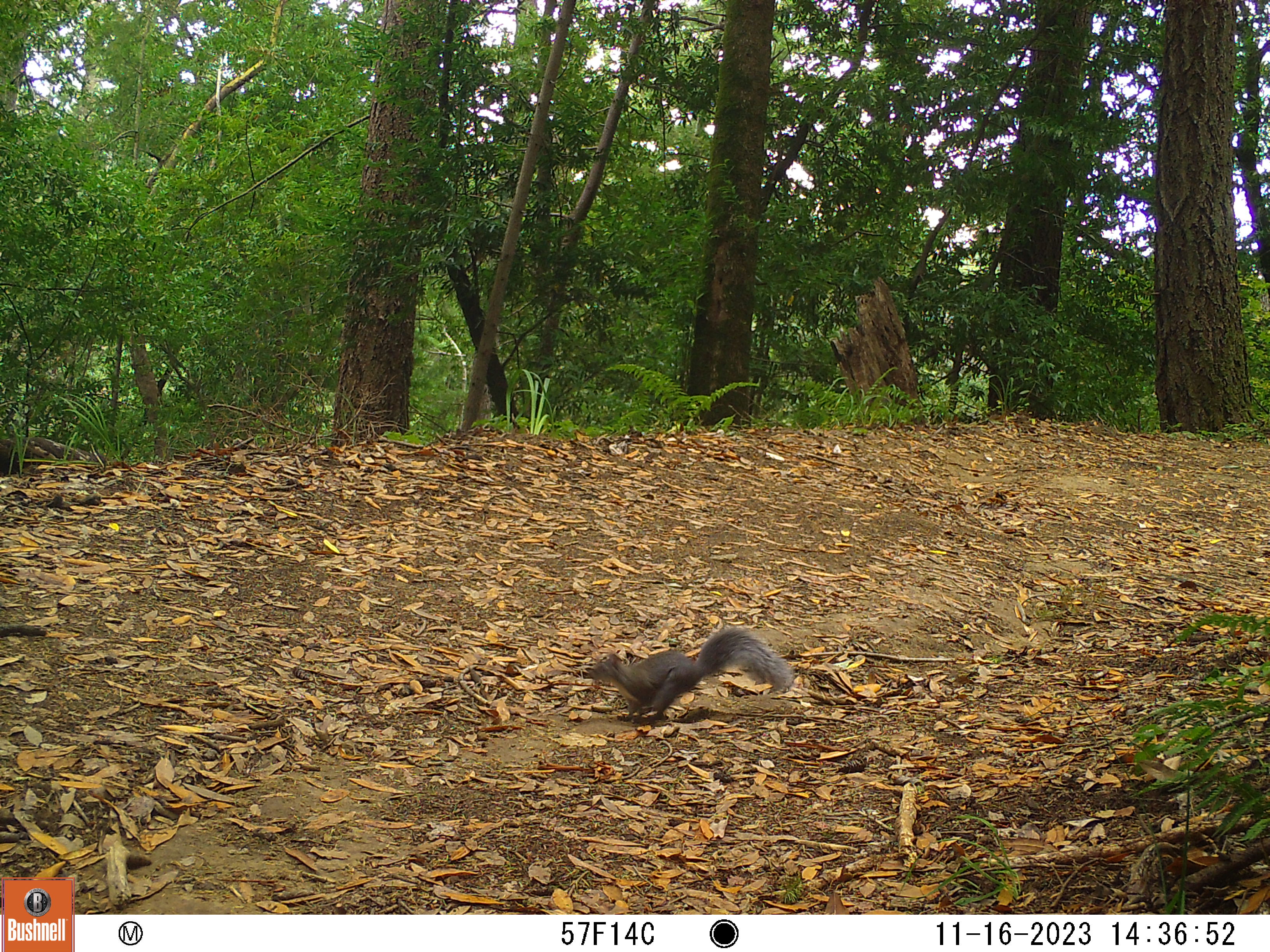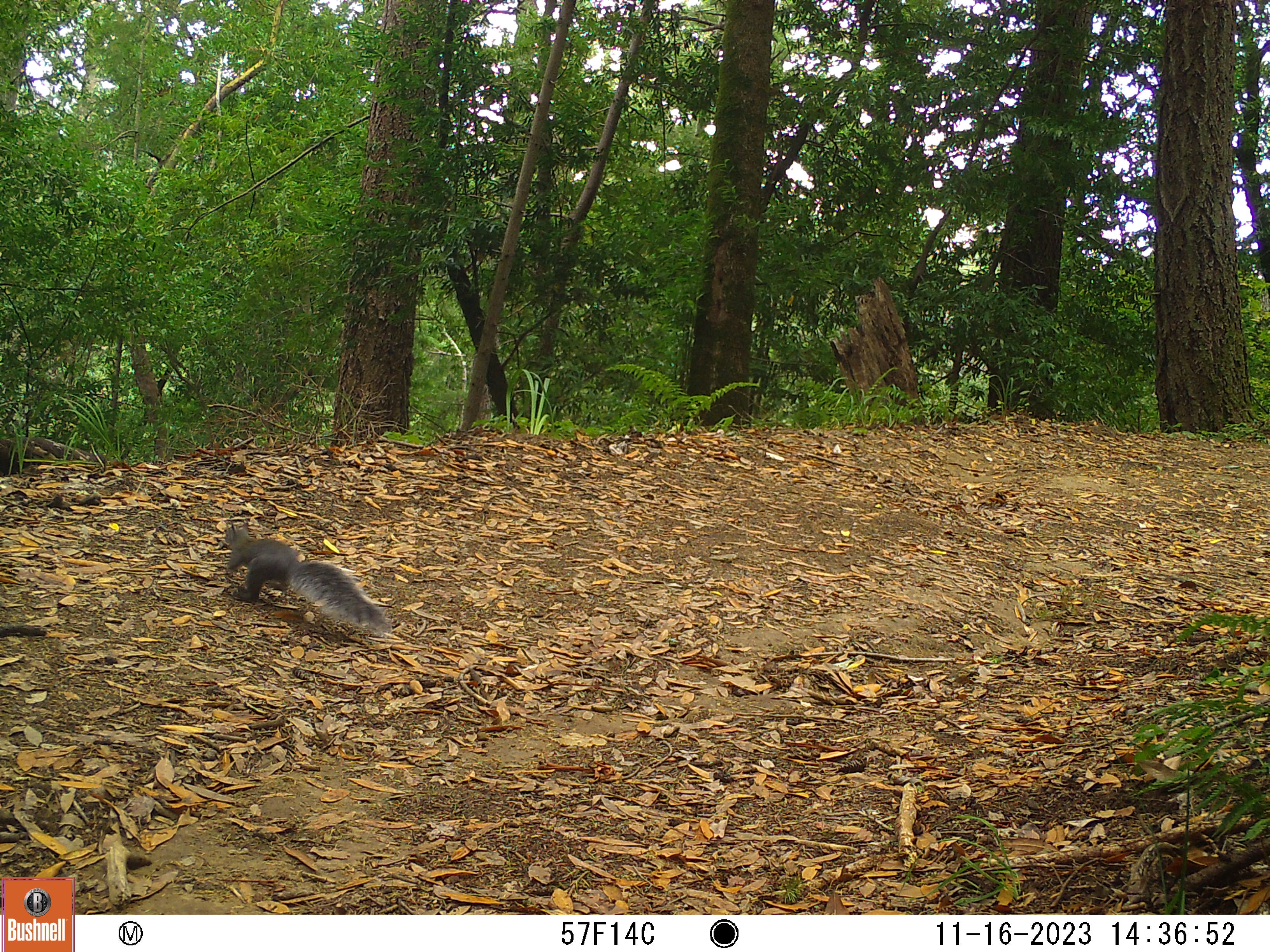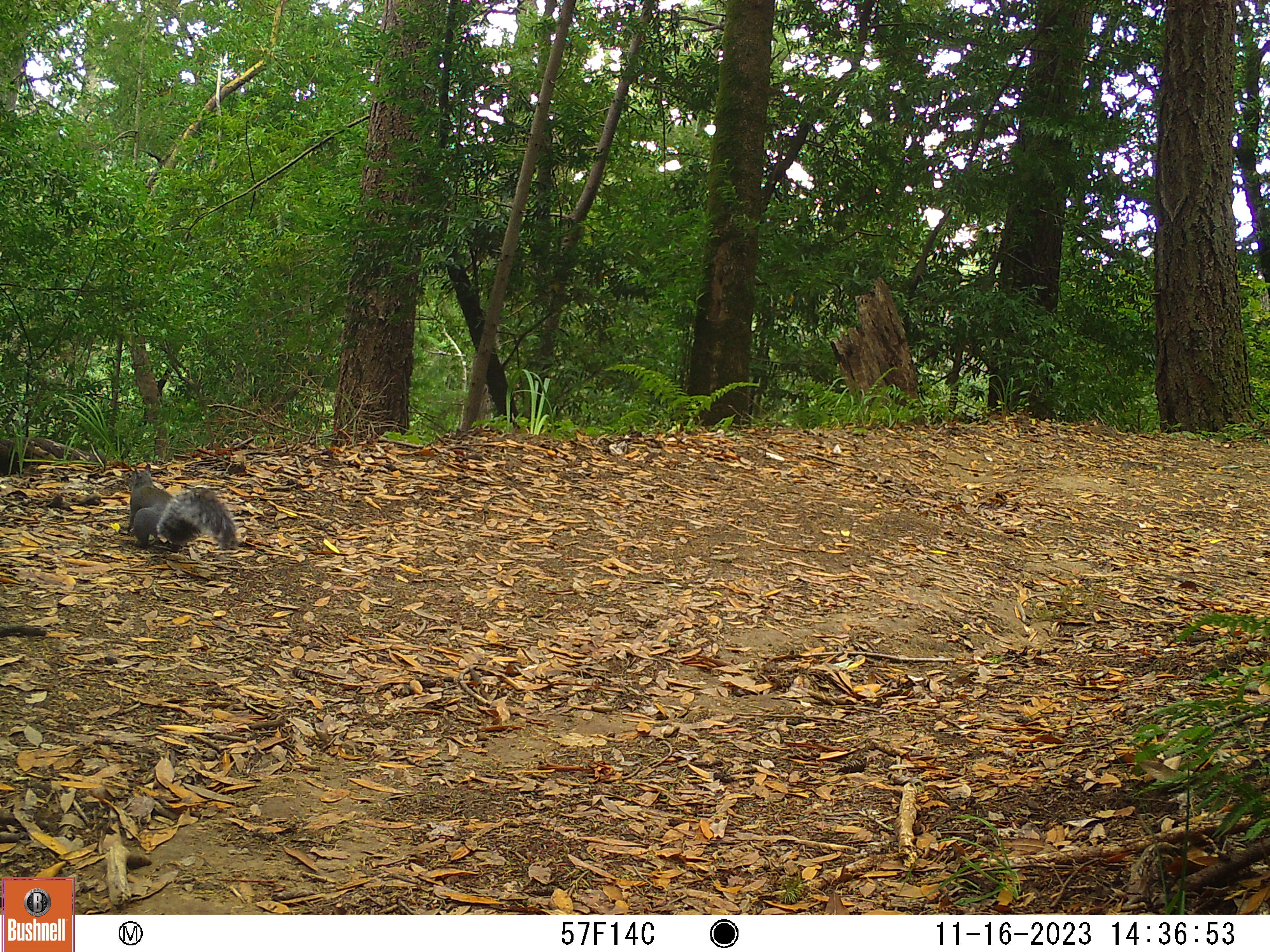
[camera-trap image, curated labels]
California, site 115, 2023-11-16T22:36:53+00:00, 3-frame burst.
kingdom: Animalia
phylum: Chordata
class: Mammalia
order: Rodentia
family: Sciuridae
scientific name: Sciuridae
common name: squirrel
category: unknown squirrel